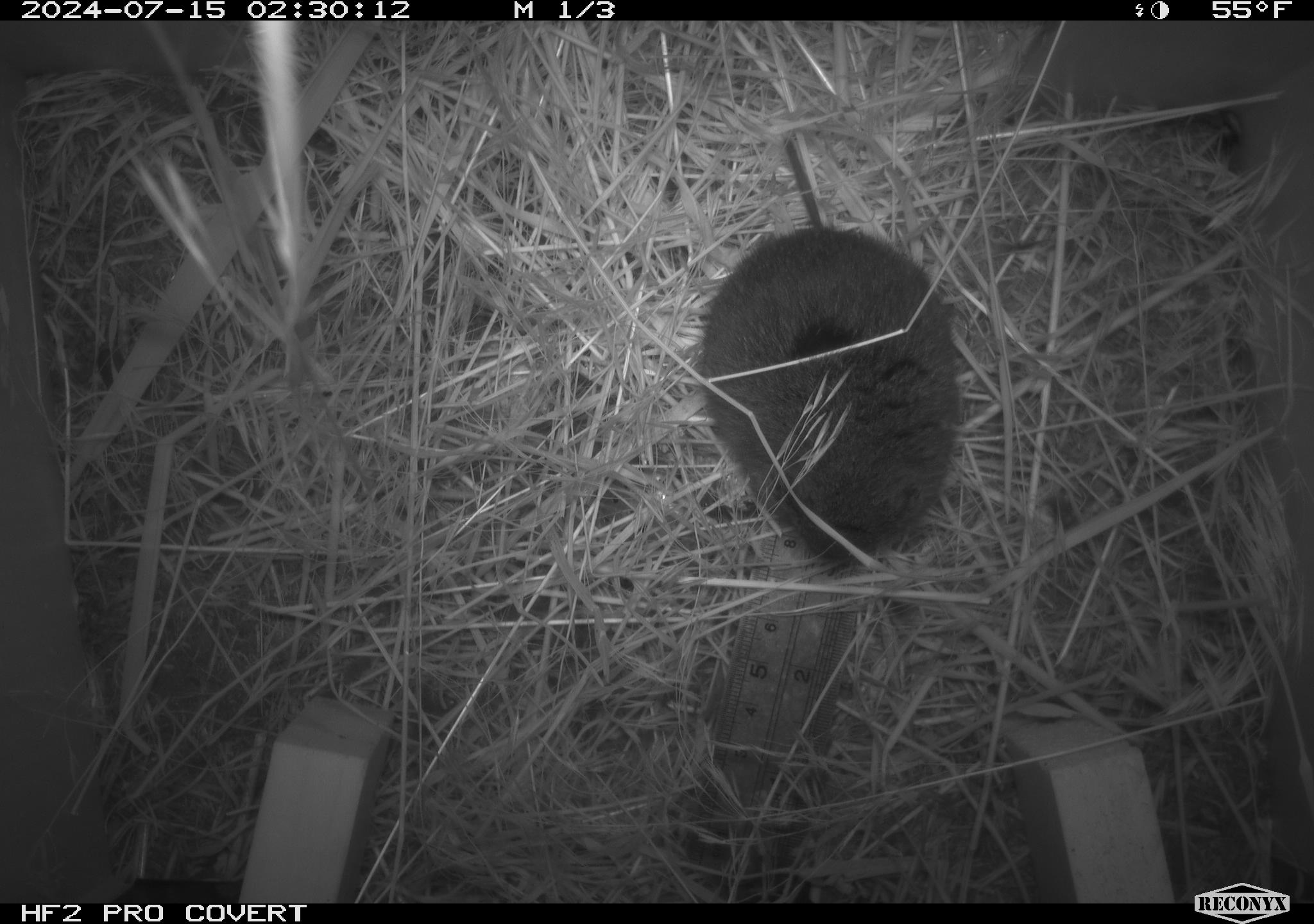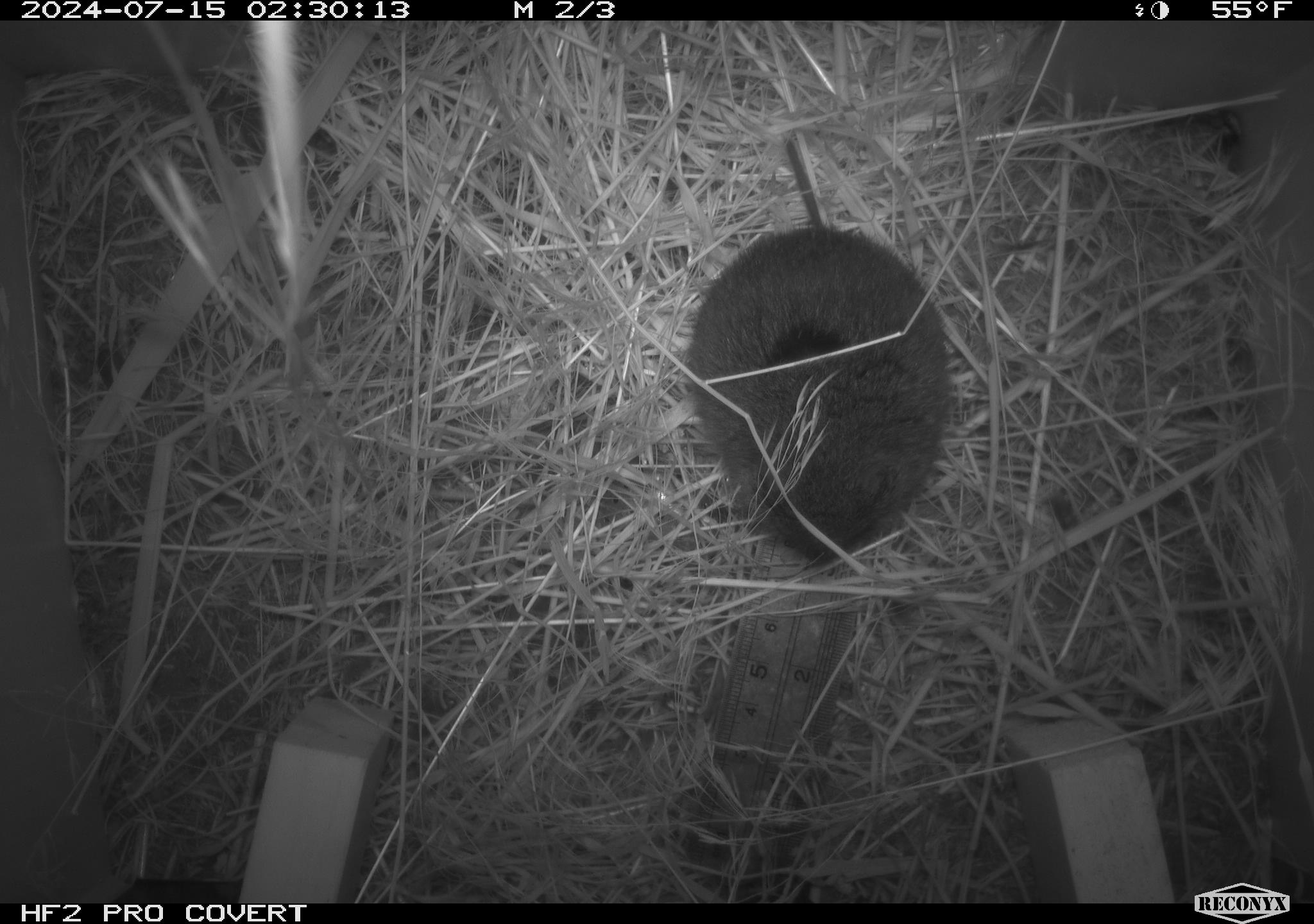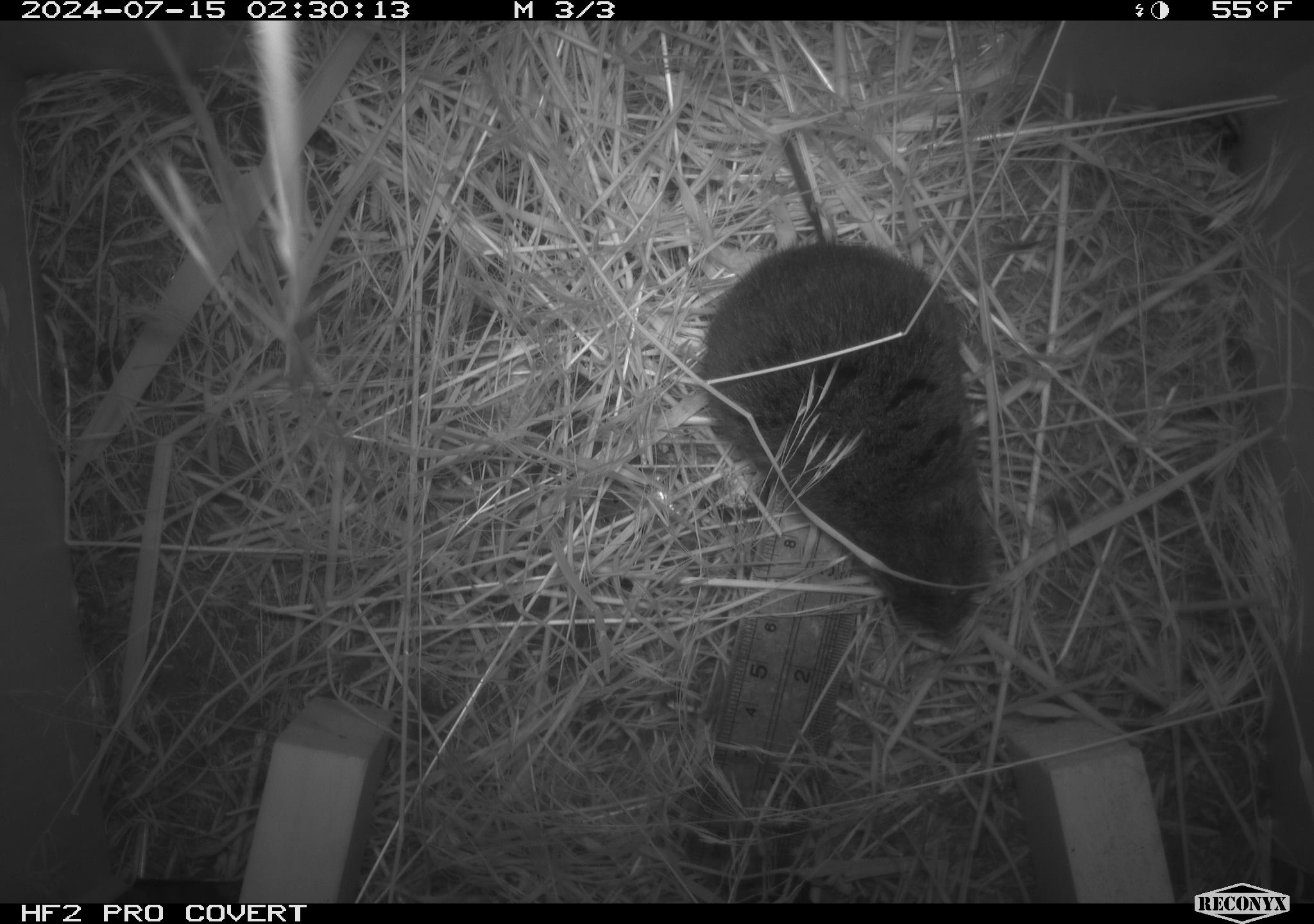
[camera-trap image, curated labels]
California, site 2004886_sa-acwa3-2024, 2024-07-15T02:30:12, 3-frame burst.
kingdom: Animalia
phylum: Chordata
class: Mammalia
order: Rodentia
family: Cricetidae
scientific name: Arvicolinae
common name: voles, lemmings, and muskrats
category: arvicolinae subfamily